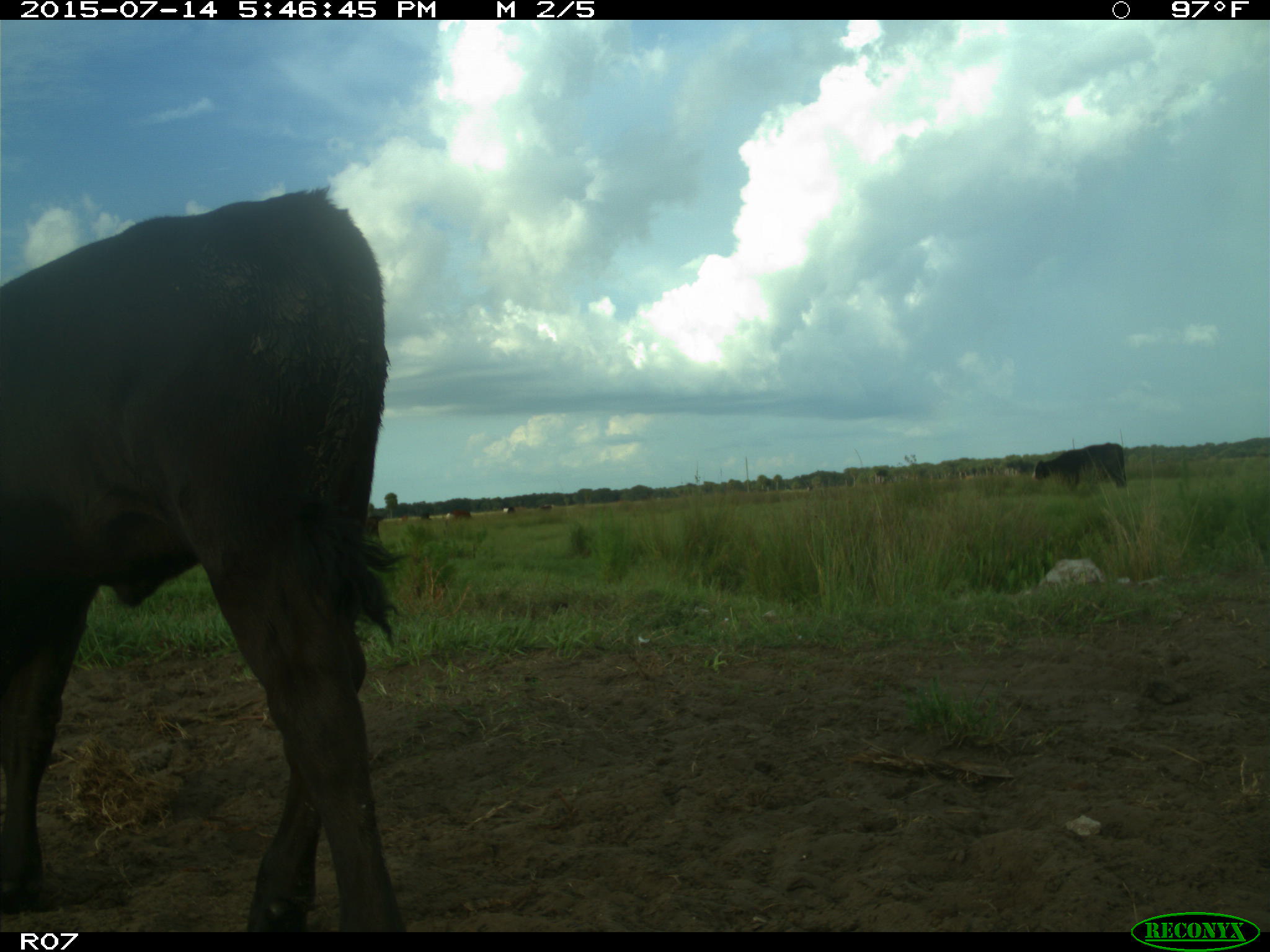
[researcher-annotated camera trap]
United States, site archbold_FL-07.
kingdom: Animalia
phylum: Chordata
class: Mammalia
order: Artiodactyla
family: Bovidae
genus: Bos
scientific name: Bos taurus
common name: domestic cow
Bos taurus (domestic cow).